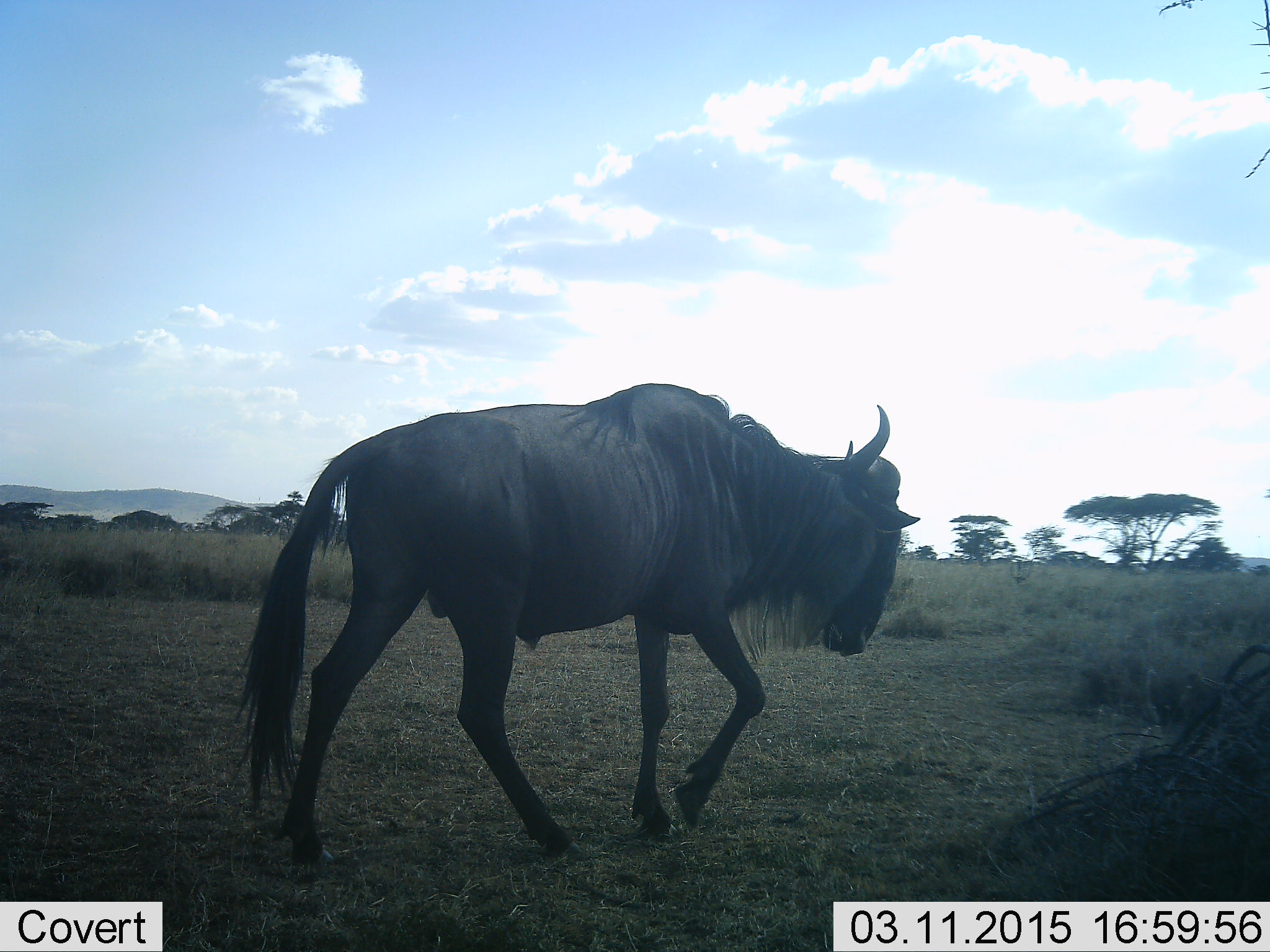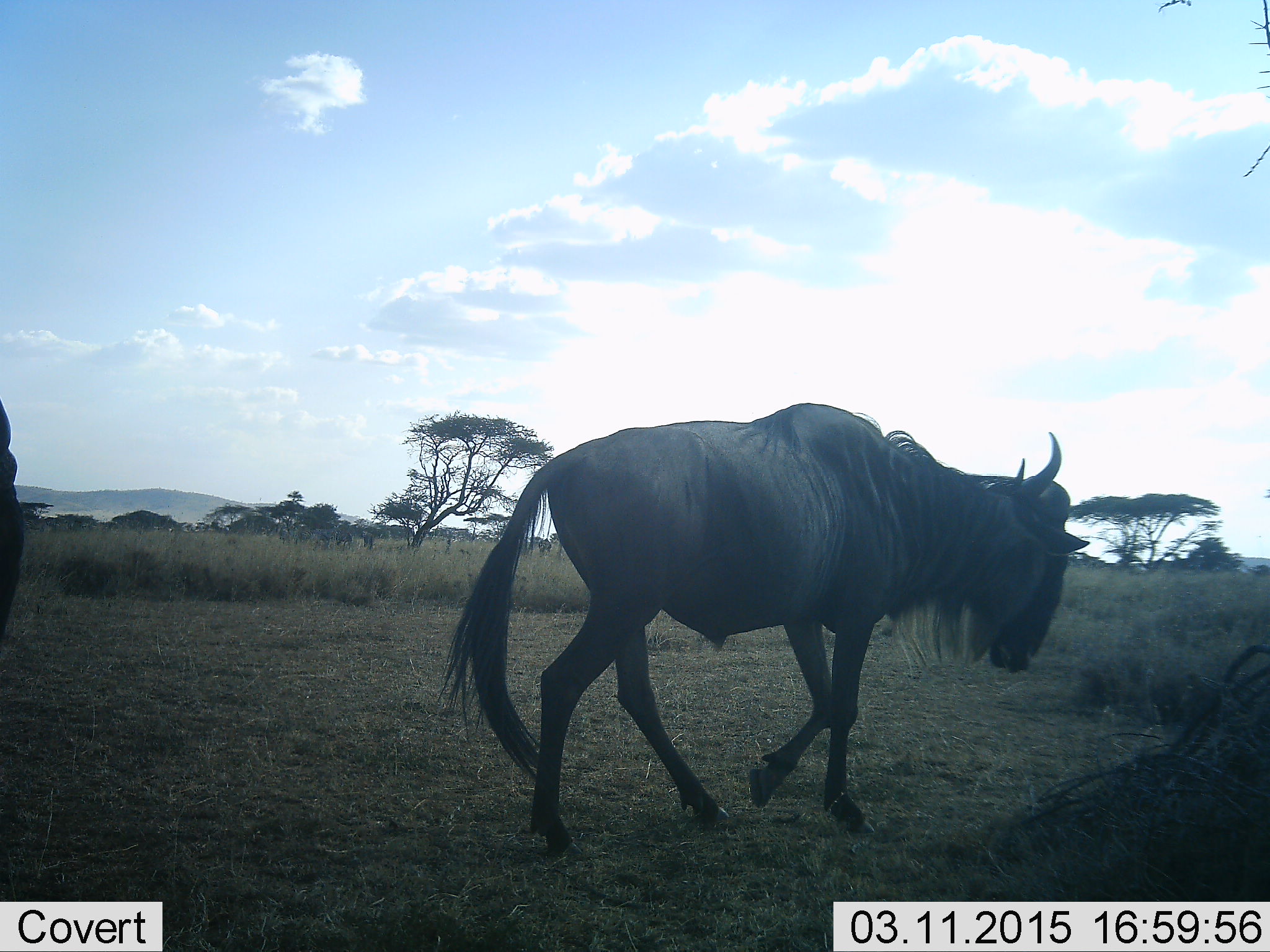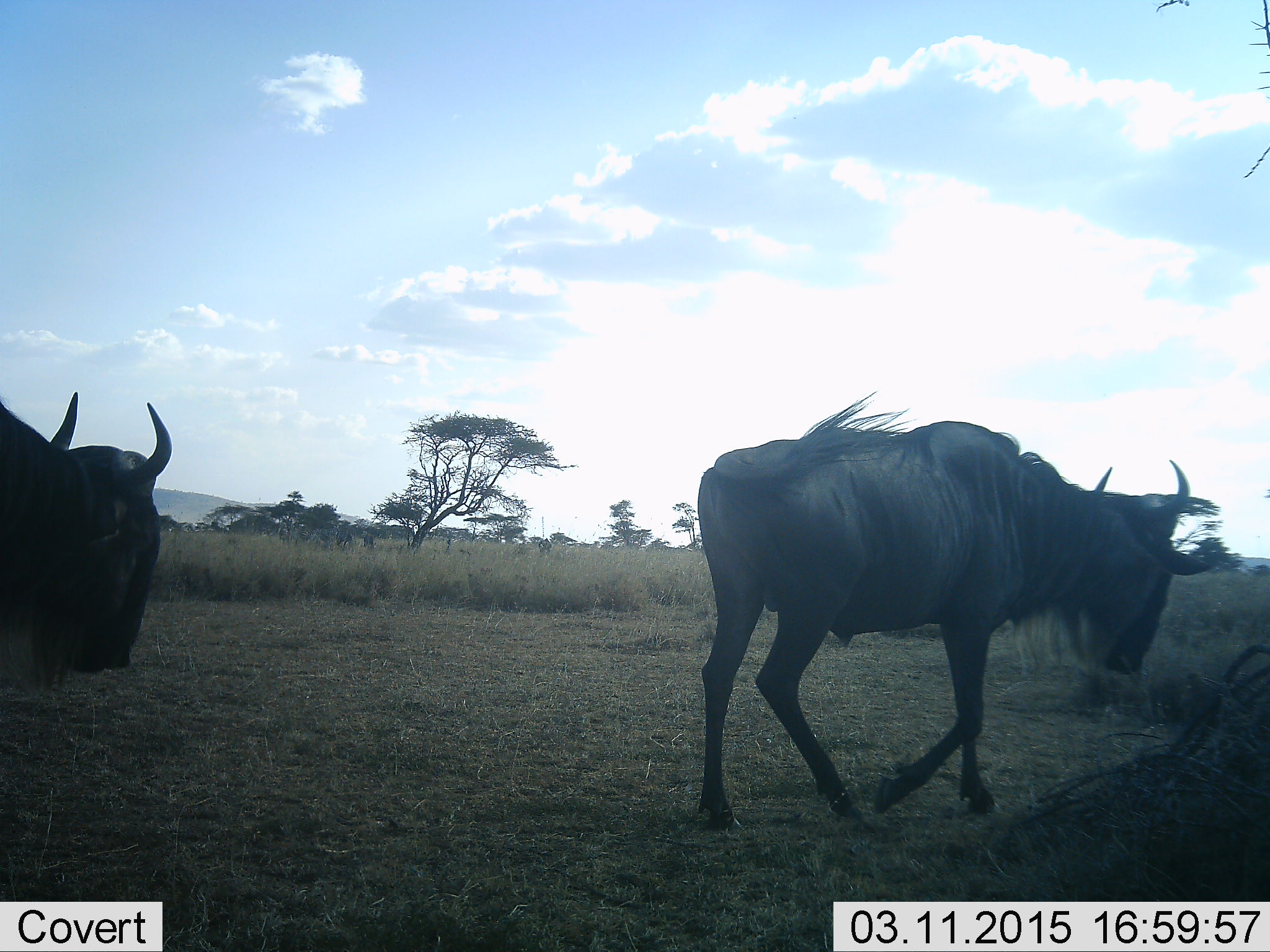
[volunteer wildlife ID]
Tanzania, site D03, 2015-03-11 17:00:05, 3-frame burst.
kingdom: Animalia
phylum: Chordata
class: Mammalia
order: Artiodactyla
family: Bovidae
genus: Connochaetes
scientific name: Connochaetes taurinus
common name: blue wildebeest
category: wildebeest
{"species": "wildebeest (blue wildebeest) (Connochaetes taurinus)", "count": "2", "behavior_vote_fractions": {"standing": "10%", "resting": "0%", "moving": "100%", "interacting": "0%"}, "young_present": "0%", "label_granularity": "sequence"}